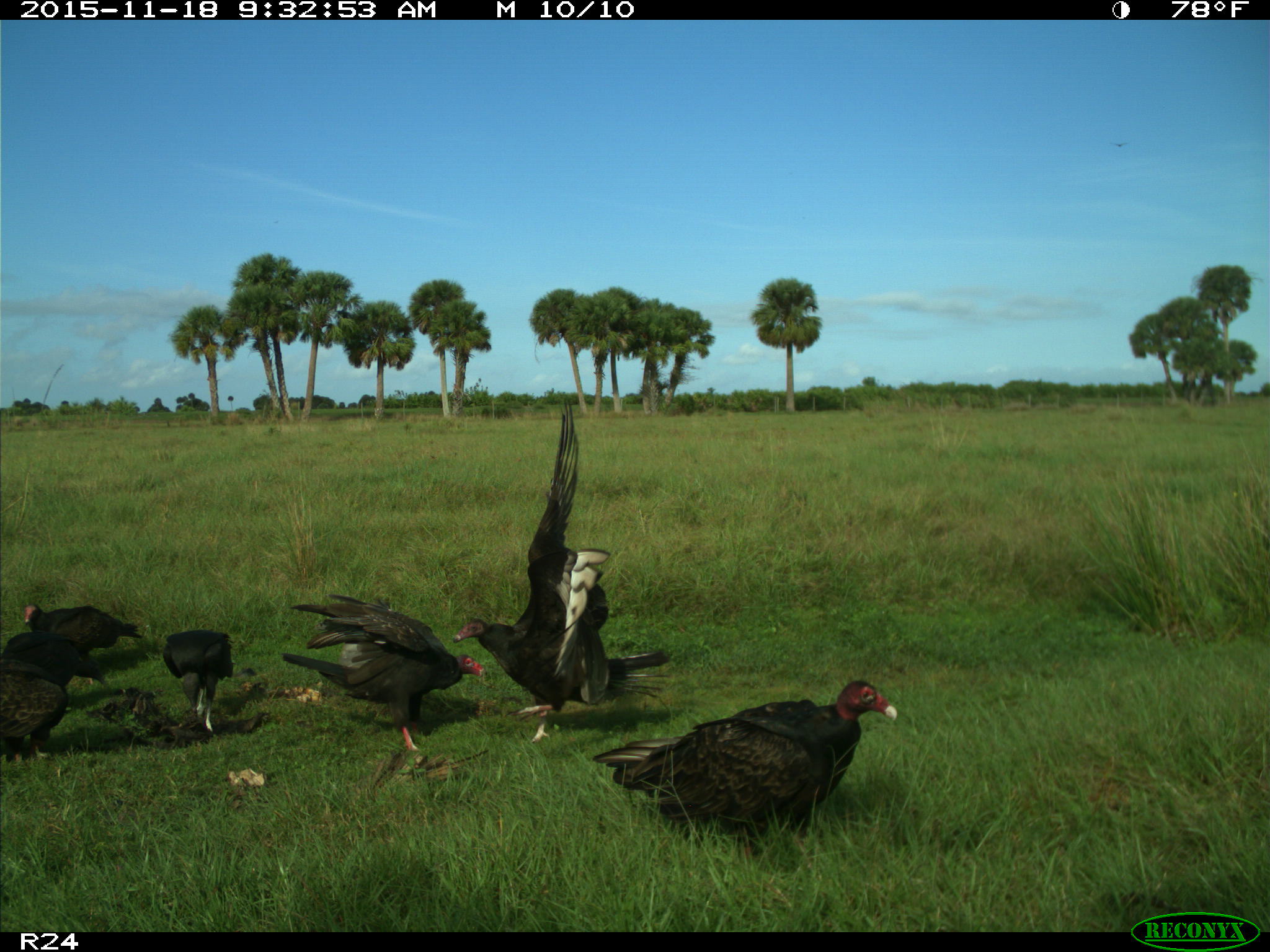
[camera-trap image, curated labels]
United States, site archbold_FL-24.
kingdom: Animalia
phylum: Chordata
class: Aves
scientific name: Aves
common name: birds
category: unidentified bird